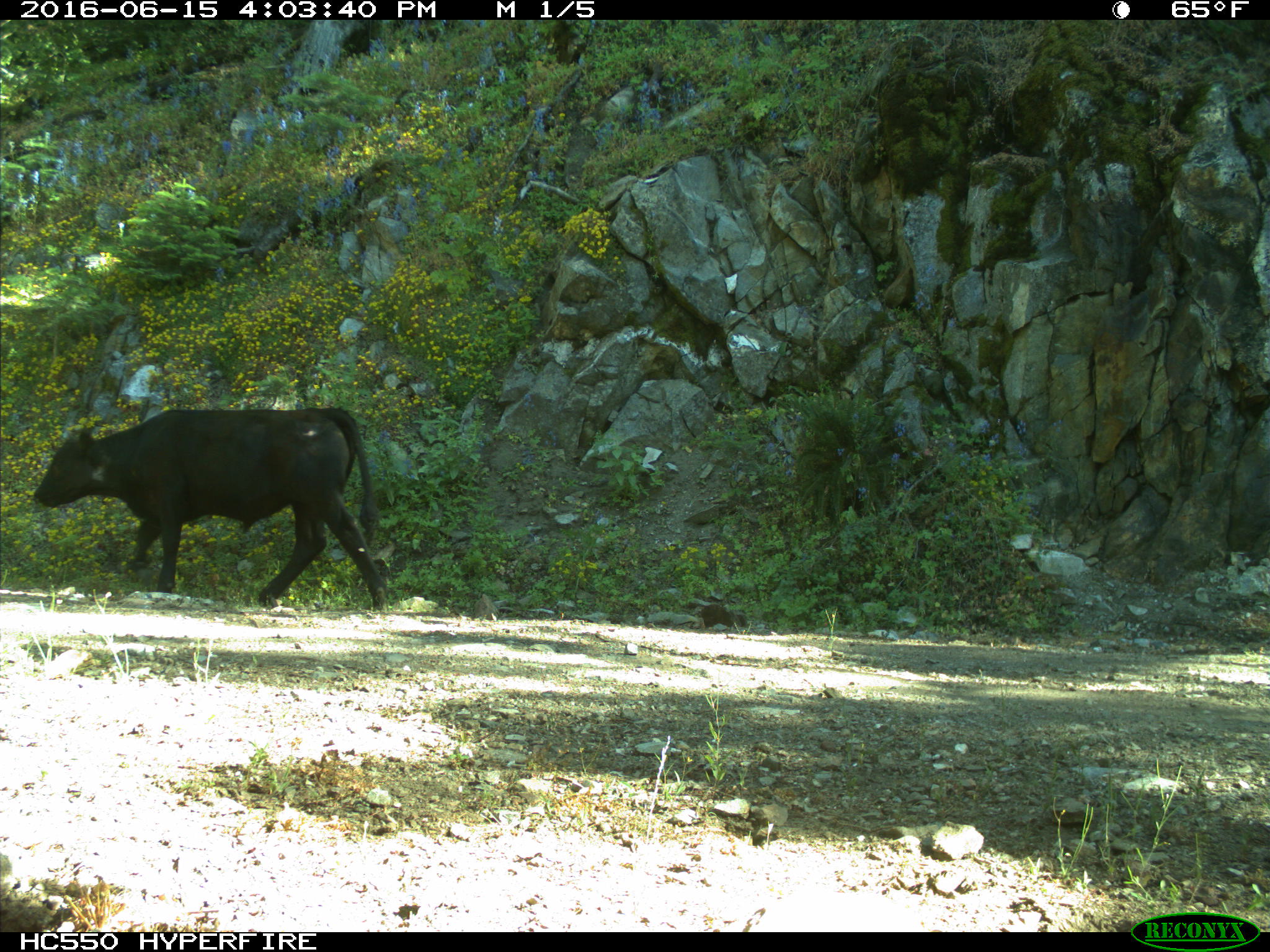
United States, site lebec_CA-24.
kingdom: Animalia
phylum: Chordata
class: Mammalia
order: Artiodactyla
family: Bovidae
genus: Bos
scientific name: Bos taurus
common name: domestic cow